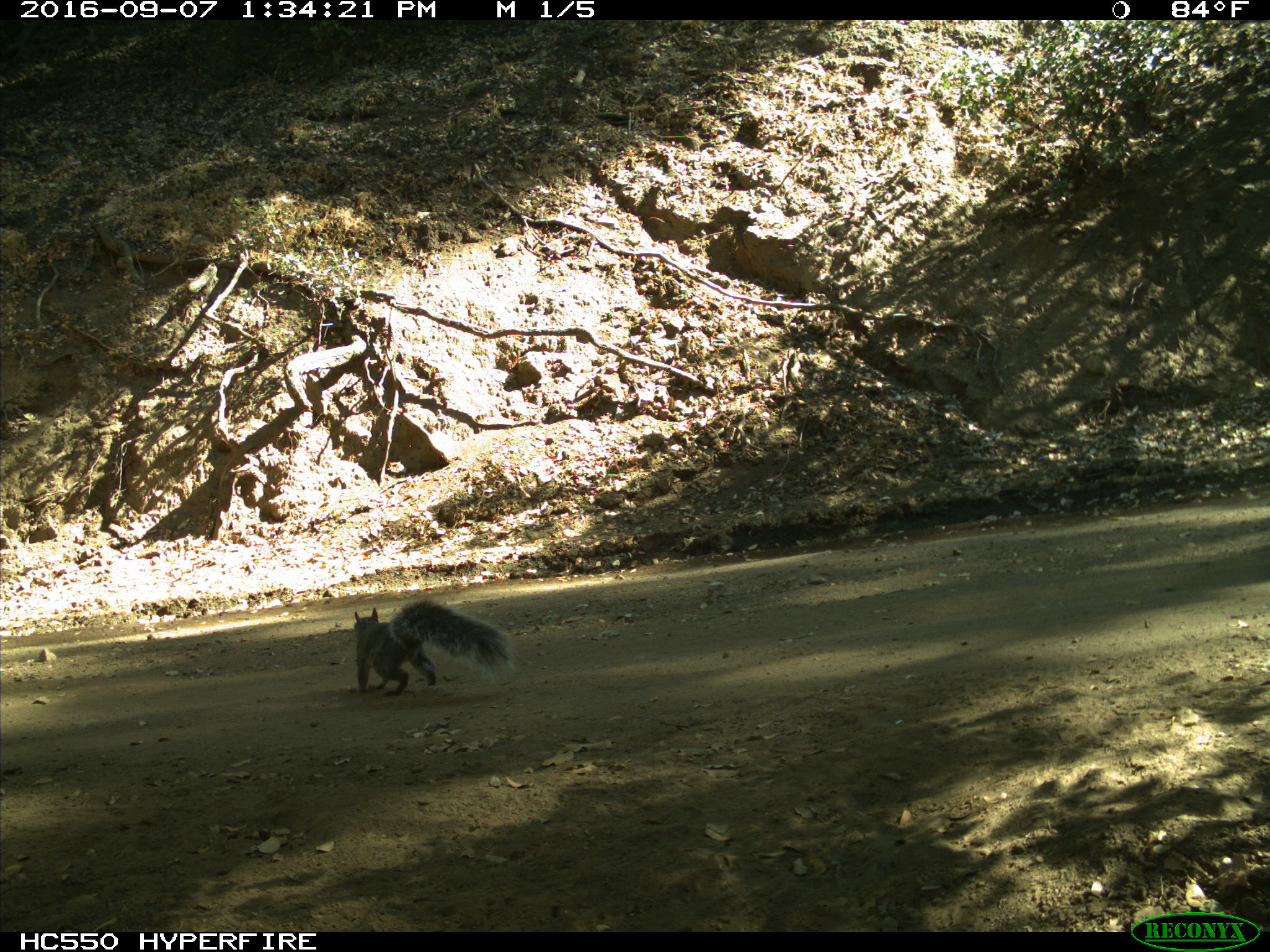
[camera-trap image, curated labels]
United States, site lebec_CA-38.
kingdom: Animalia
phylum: Chordata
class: Mammalia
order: Rodentia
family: Sciuridae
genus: Sciurus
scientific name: Sciurus carolinensis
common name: eastern gray squirrel